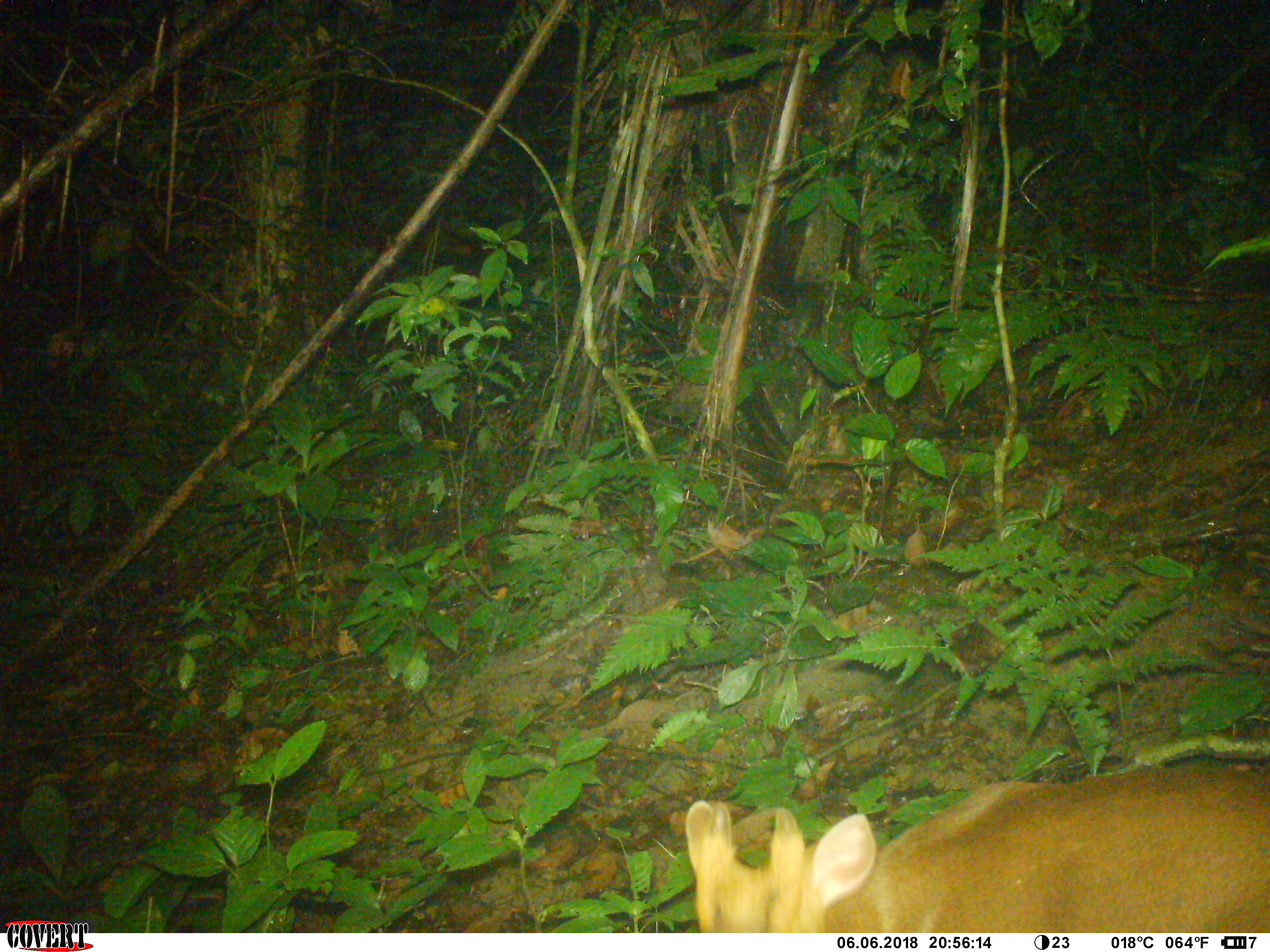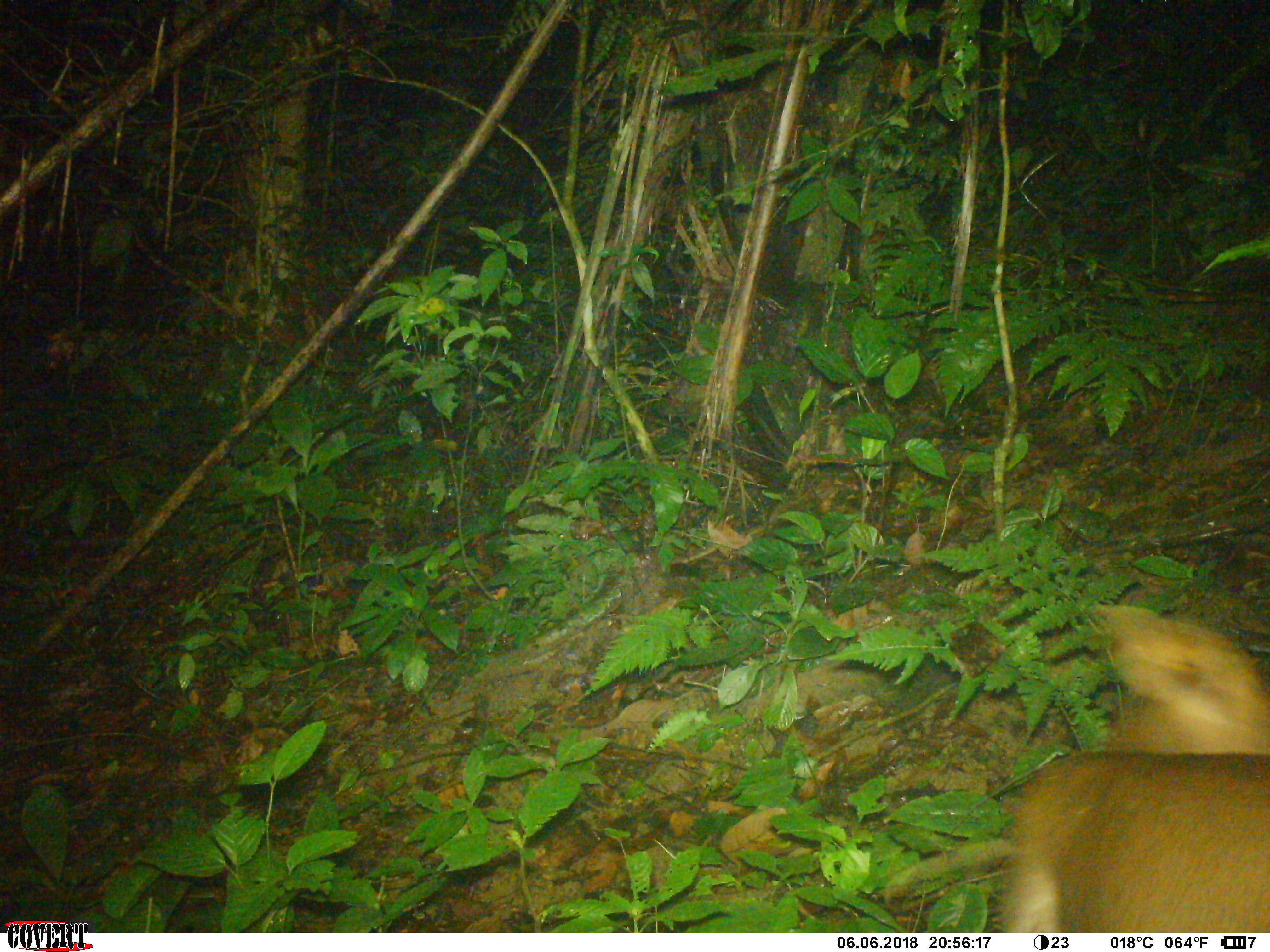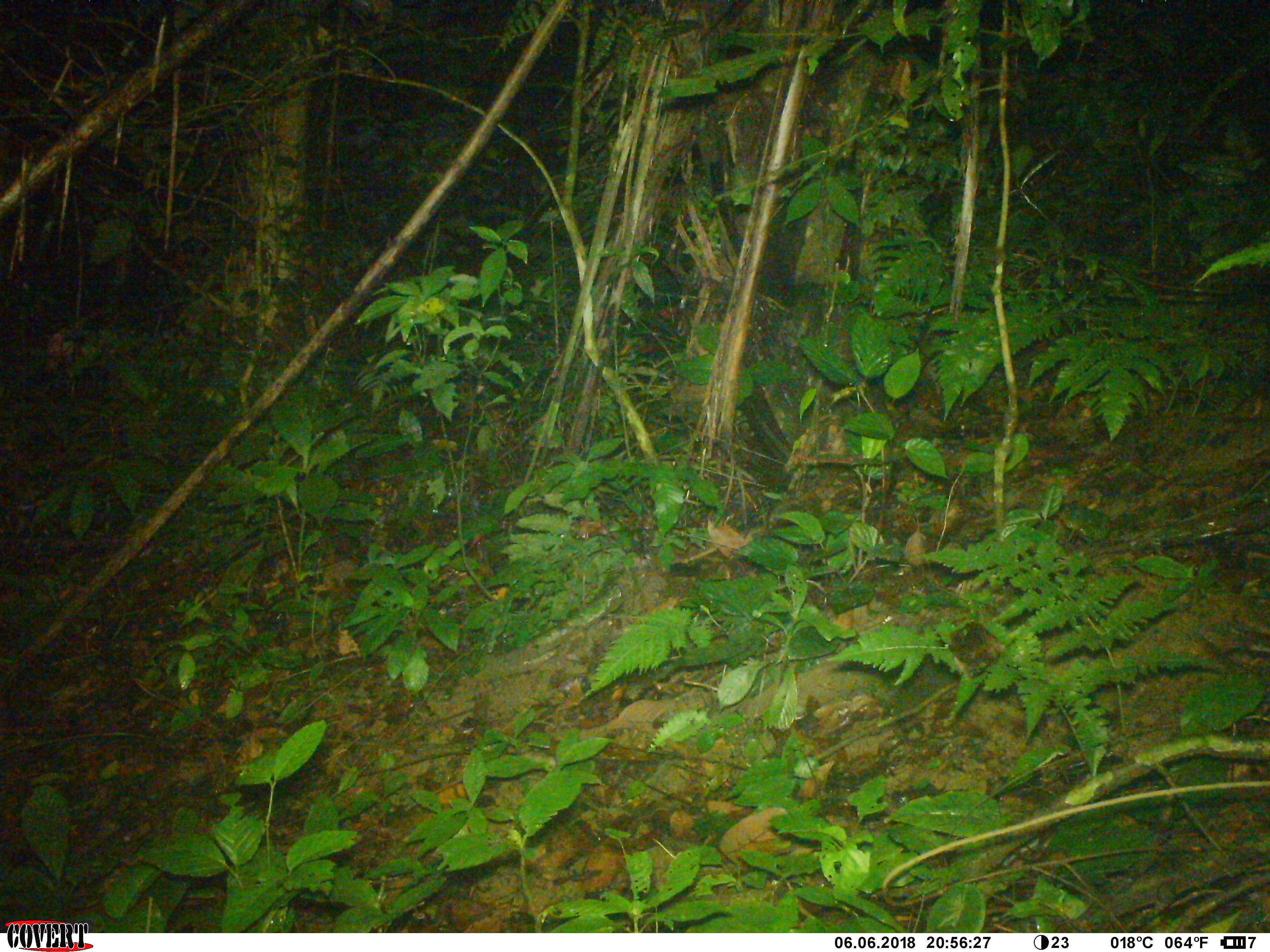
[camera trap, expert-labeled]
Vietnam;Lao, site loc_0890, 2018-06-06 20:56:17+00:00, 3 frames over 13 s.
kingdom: Animalia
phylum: Chordata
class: Mammalia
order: Artiodactyla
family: Cervidae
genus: Muntiacus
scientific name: Muntiacus rooseveltorum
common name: roosevelt's muntjac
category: roosevelts muntjac group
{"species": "roosevelts muntjac group (roosevelt's muntjac) (Muntiacus rooseveltorum)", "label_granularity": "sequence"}